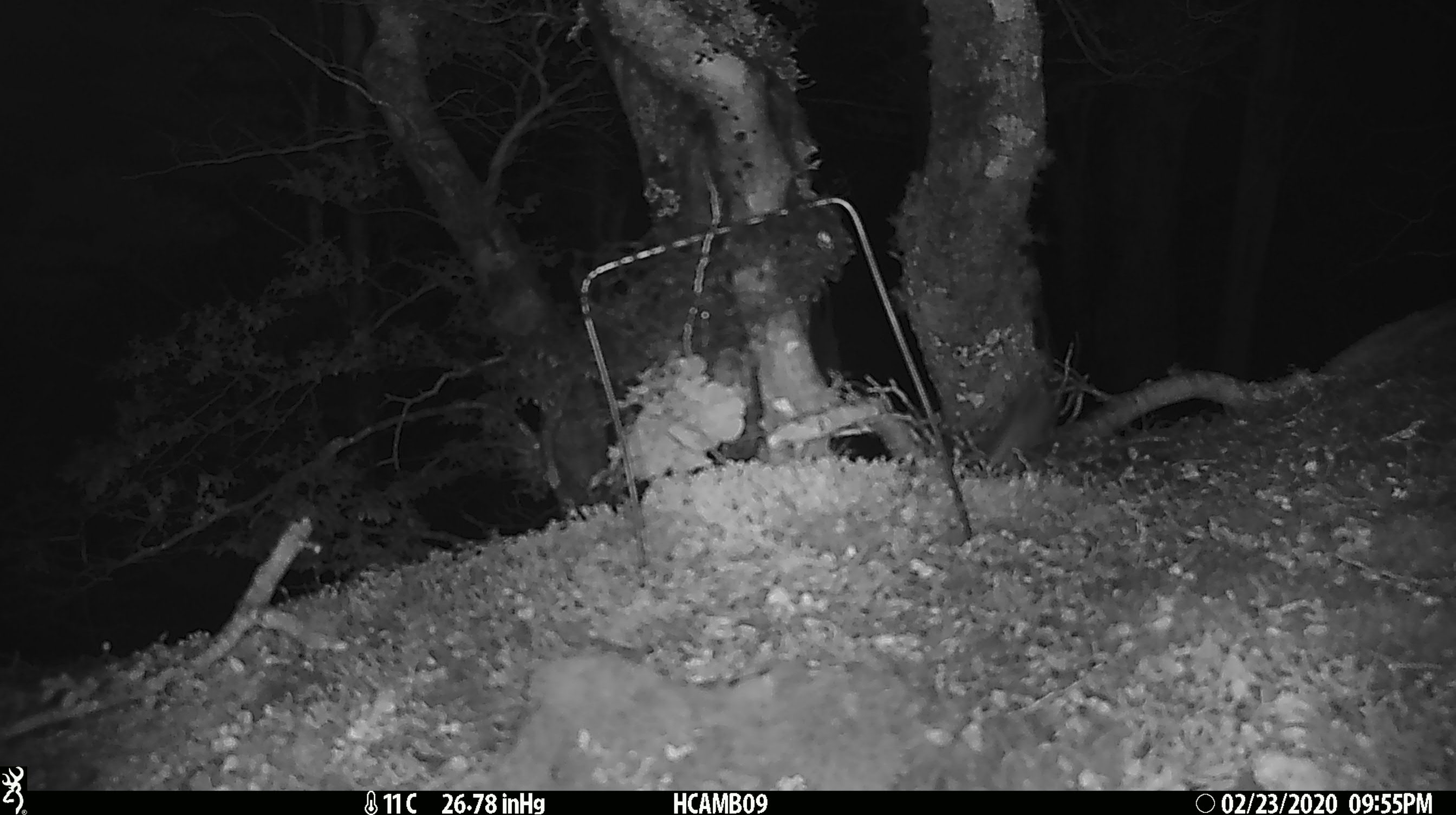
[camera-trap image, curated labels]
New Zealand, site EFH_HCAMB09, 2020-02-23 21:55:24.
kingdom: Animalia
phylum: Chordata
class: Mammalia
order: Rodentia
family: Muridae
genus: Mus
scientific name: Mus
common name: mouse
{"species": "mouse (Mus)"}